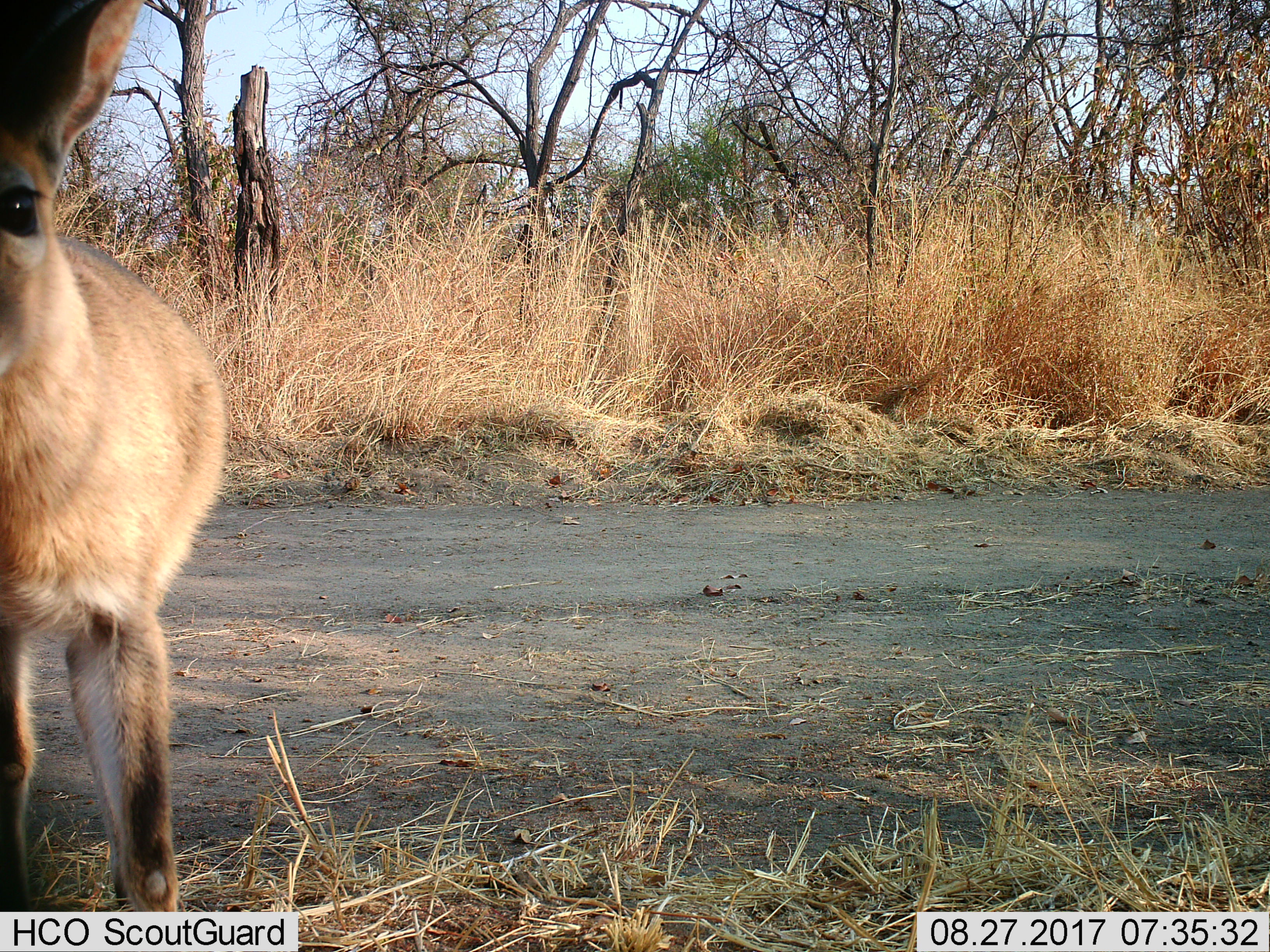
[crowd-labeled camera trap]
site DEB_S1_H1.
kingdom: Animalia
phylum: Chordata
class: Mammalia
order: Artiodactyla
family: Bovidae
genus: Sylvicapra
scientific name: Sylvicapra grimmia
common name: common duiker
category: duikercommongrey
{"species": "duikercommongrey (common duiker) (Sylvicapra grimmia)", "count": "1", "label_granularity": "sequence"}